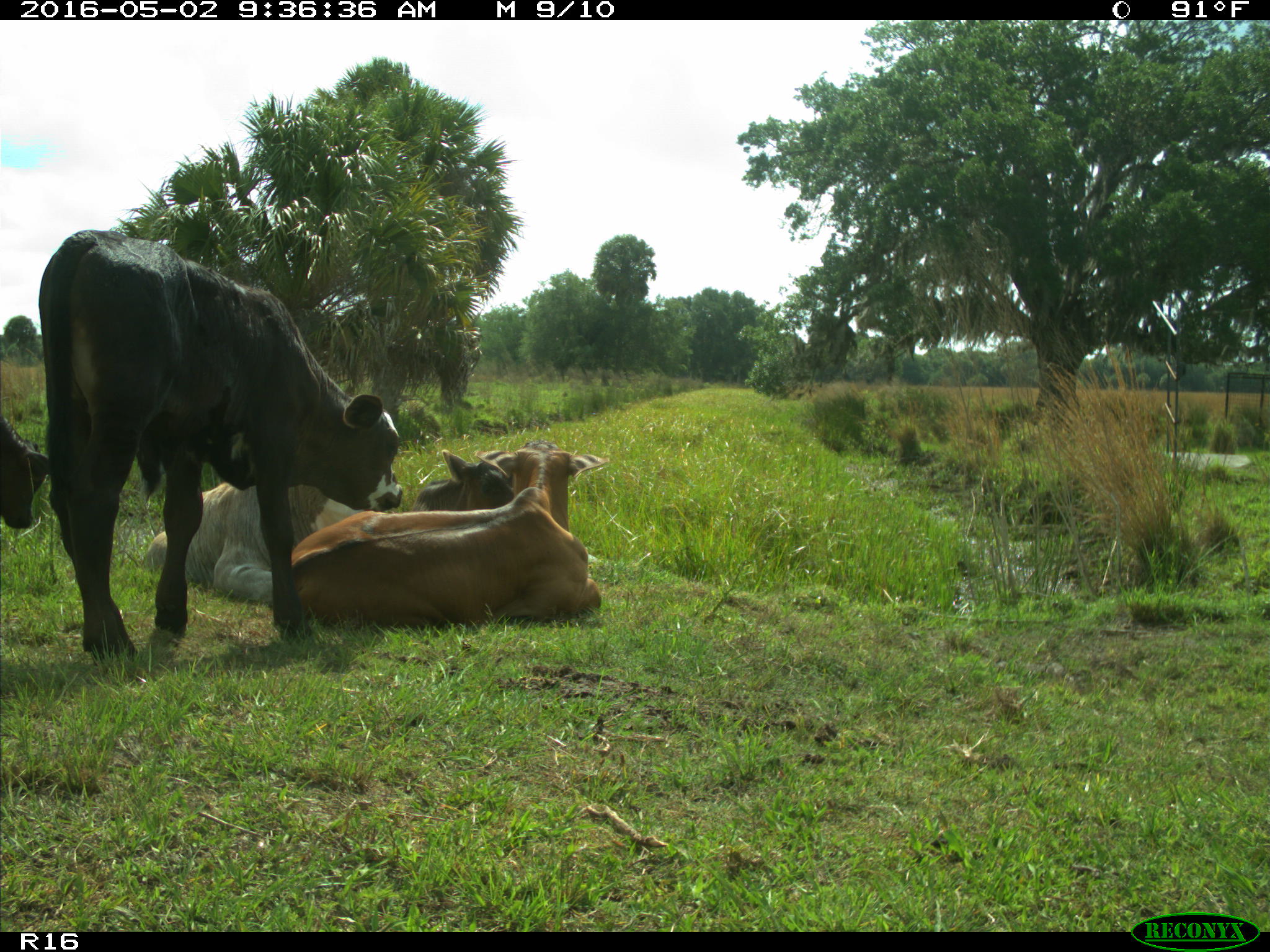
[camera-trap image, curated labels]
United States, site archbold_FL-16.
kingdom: Animalia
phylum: Chordata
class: Mammalia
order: Artiodactyla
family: Bovidae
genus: Bos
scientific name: Bos taurus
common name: domestic cow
Bos taurus (domestic cow).